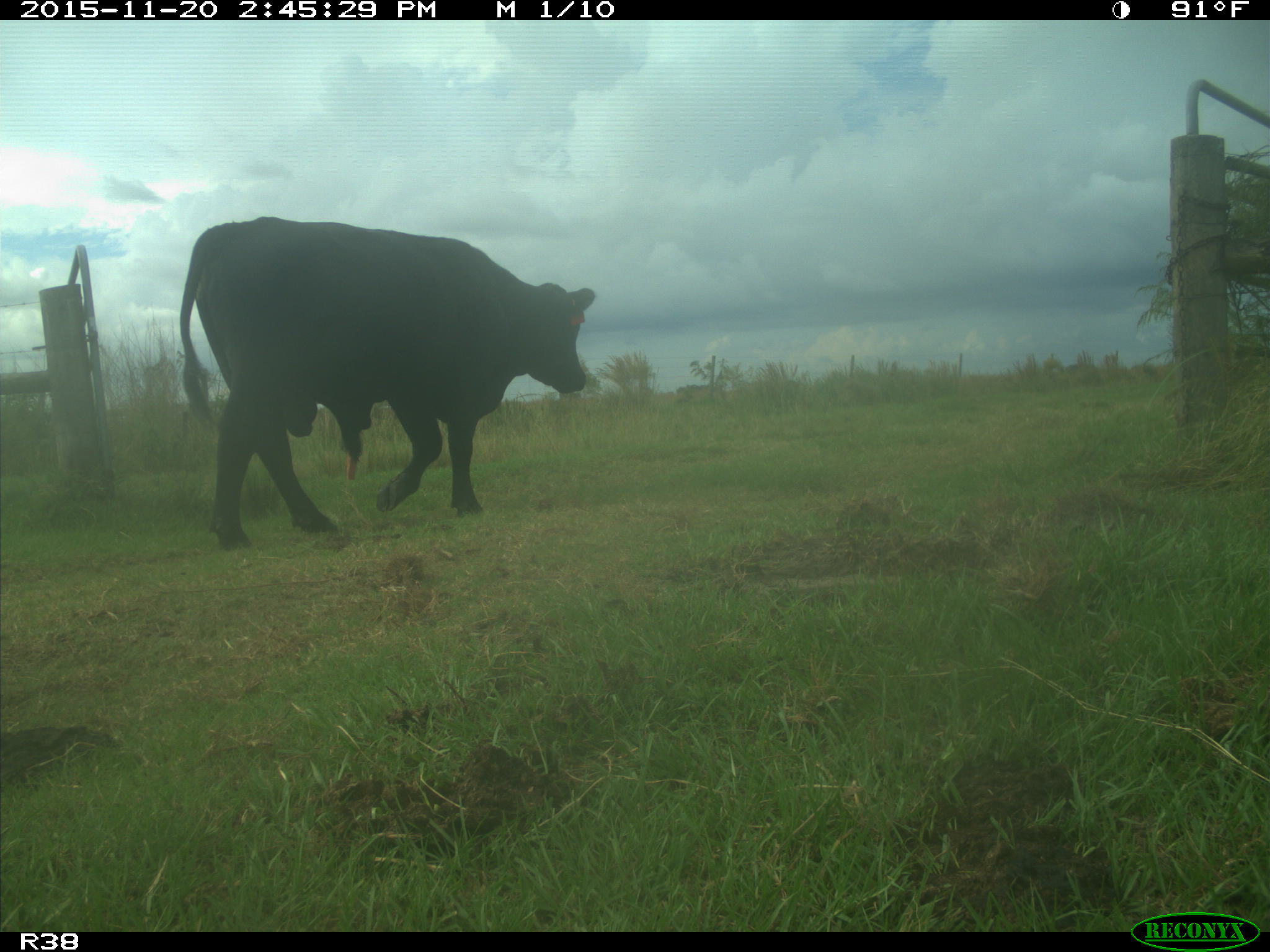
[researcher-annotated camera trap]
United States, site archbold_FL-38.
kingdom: Animalia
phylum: Chordata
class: Mammalia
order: Artiodactyla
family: Bovidae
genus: Bos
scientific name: Bos taurus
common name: domestic cow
Bos taurus (domestic cow).